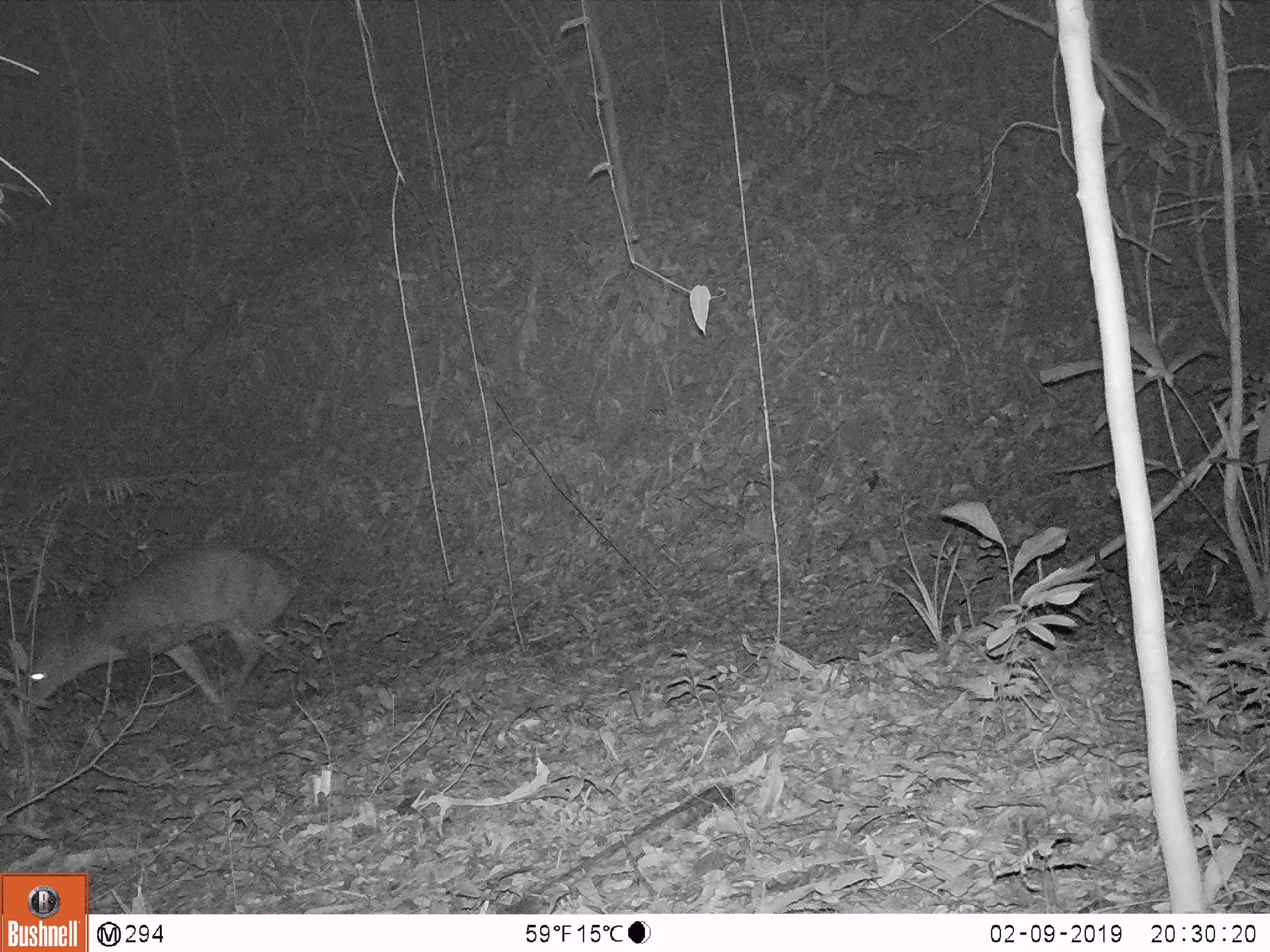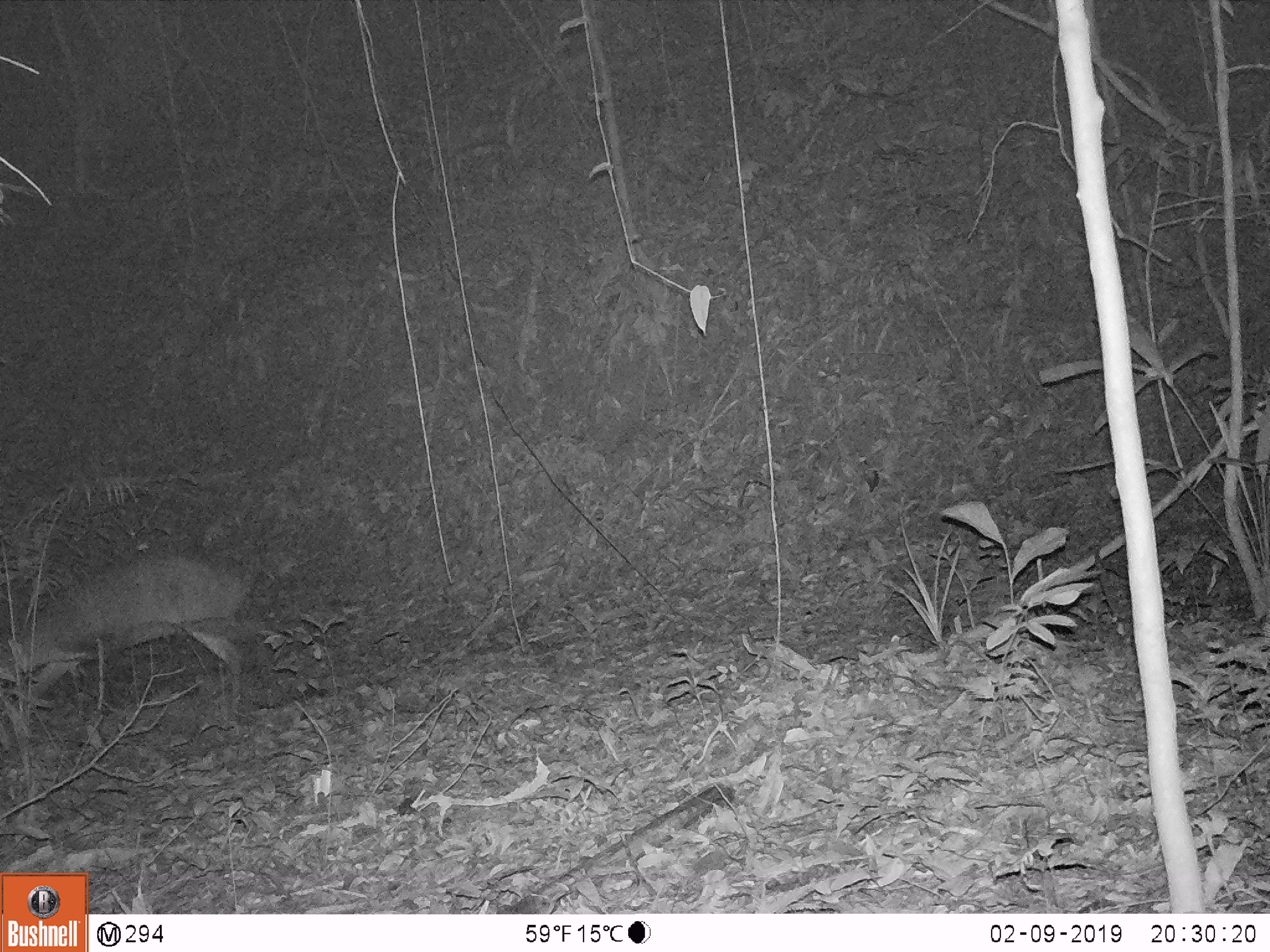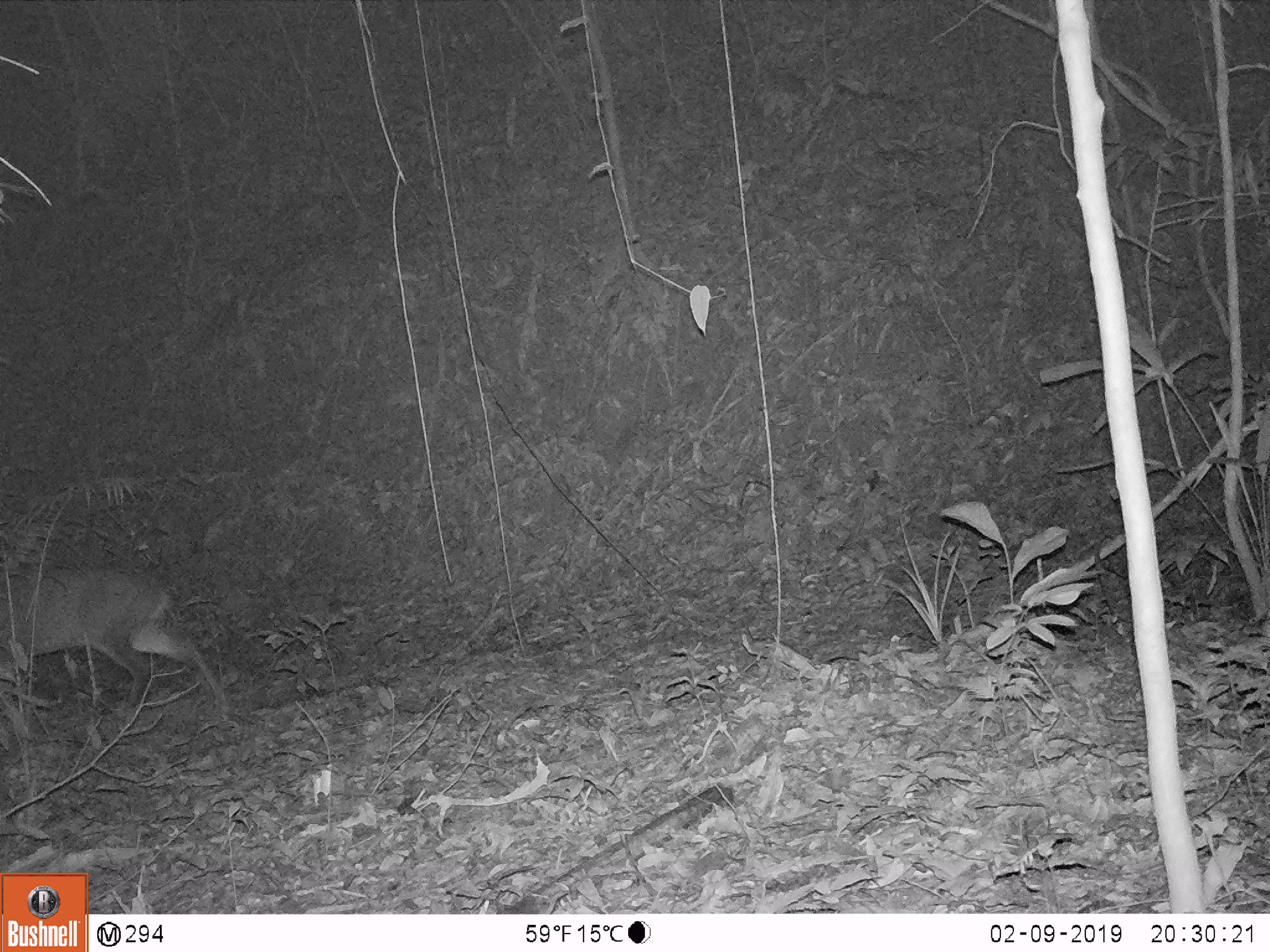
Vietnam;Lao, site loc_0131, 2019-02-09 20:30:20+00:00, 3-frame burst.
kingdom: Animalia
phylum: Chordata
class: Mammalia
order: Artiodactyla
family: Cervidae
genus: Muntiacus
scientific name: Muntiacus vuquangensis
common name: large-antlered muntjac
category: large antlered muntjac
Large antlered muntjac (large-antlered muntjac) (Muntiacus vuquangensis). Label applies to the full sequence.